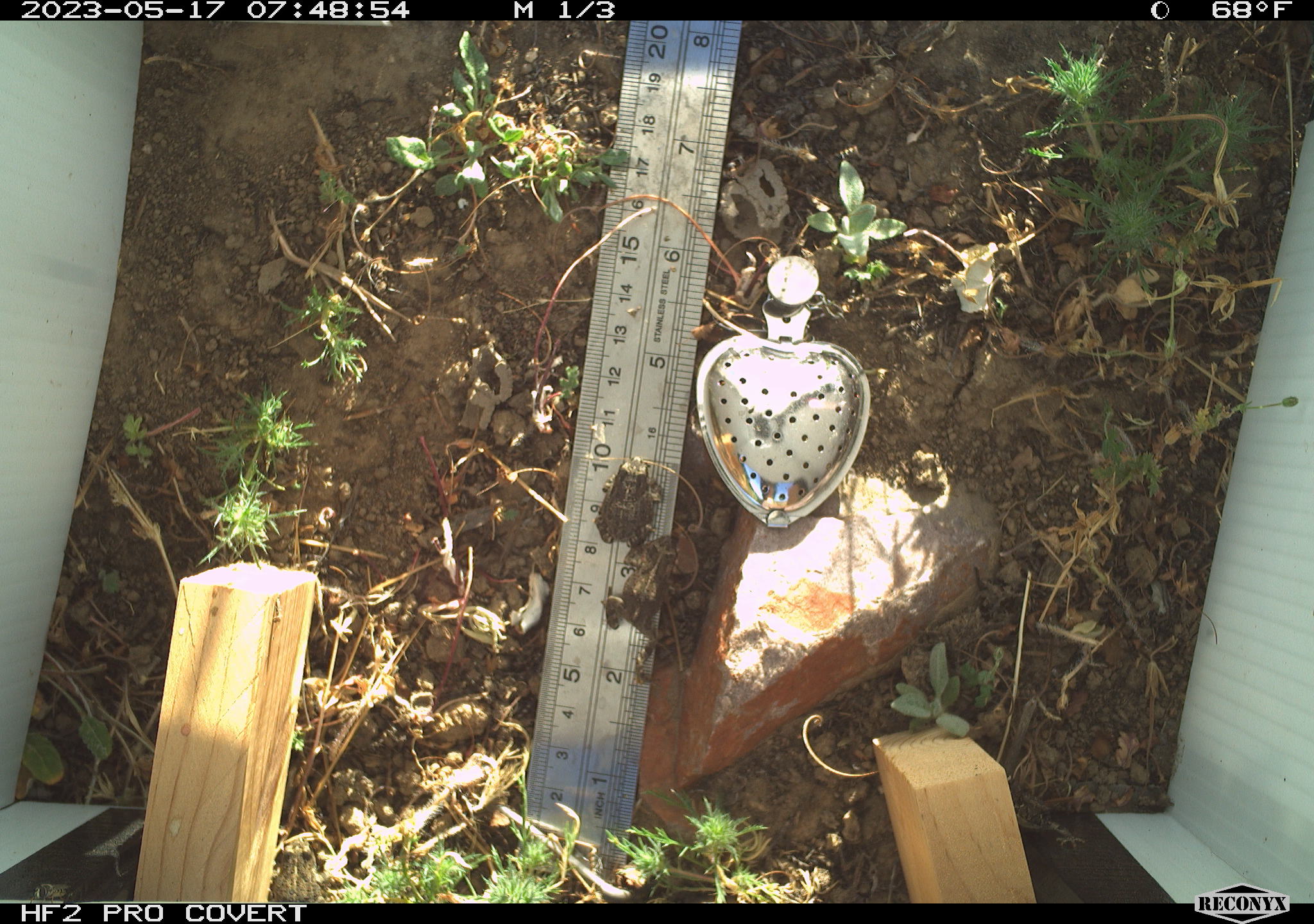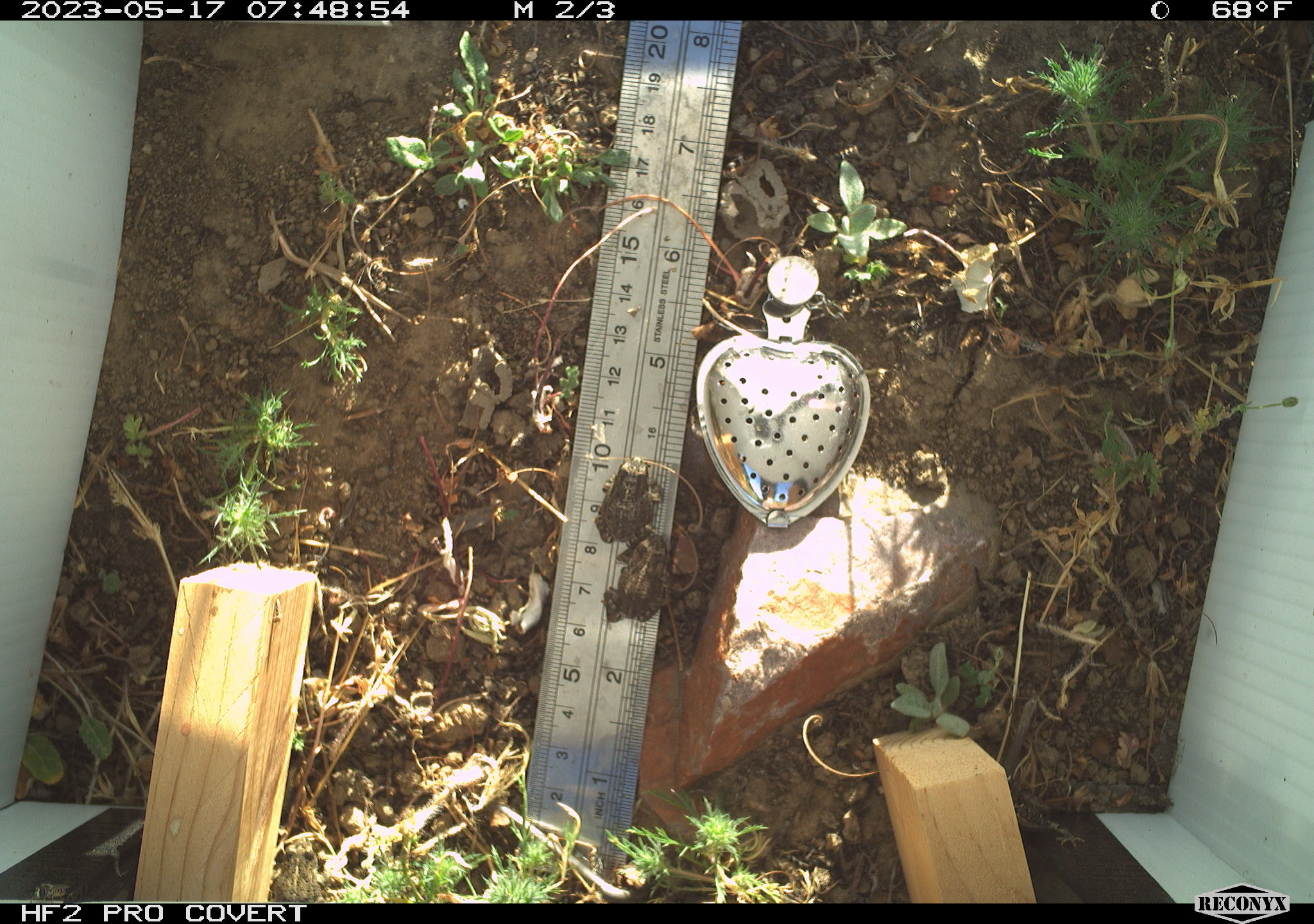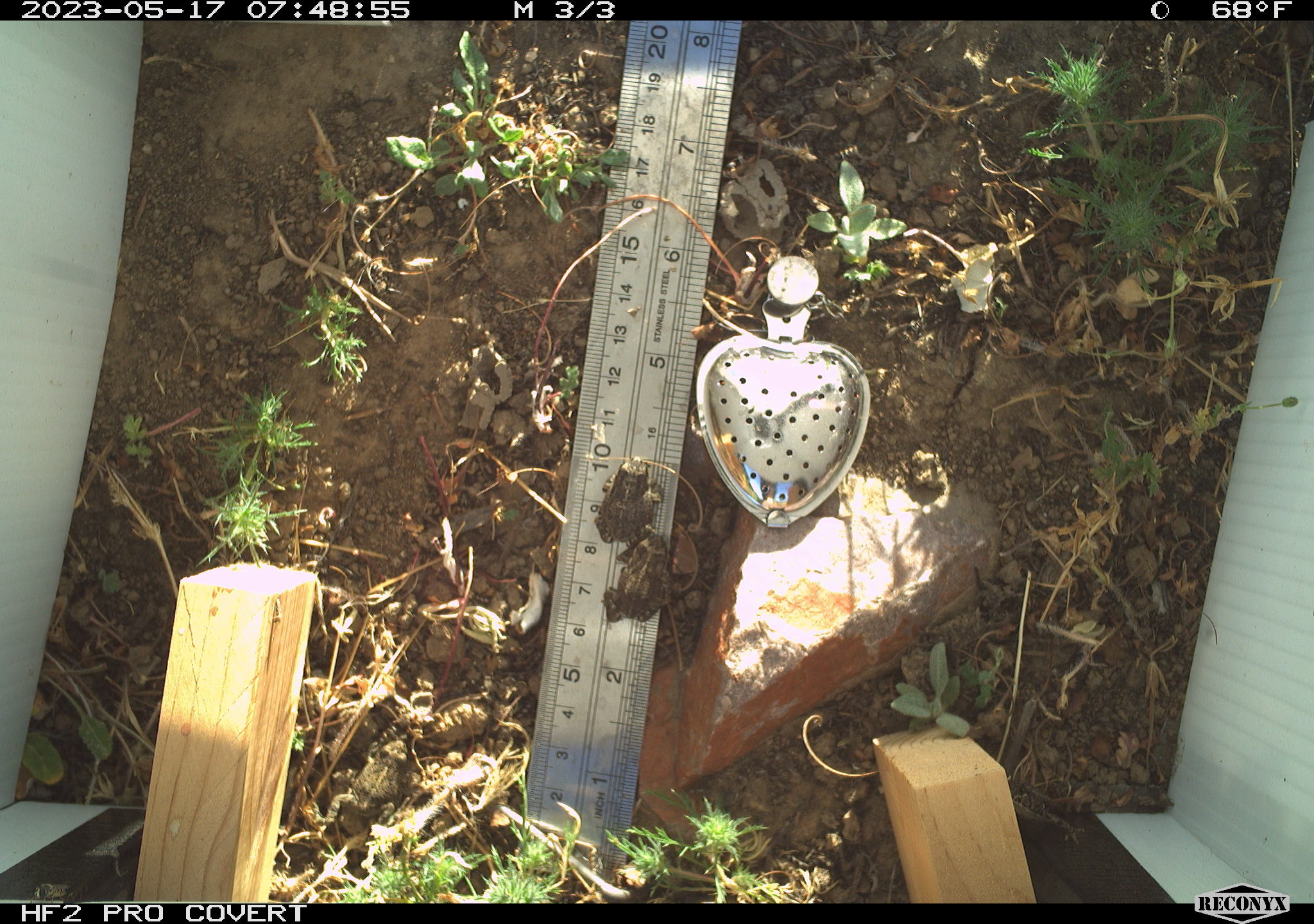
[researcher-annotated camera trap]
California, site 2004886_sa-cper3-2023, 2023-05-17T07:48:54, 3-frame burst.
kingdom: Animalia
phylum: Chordata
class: Amphibia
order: Anura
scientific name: Anura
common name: frogs